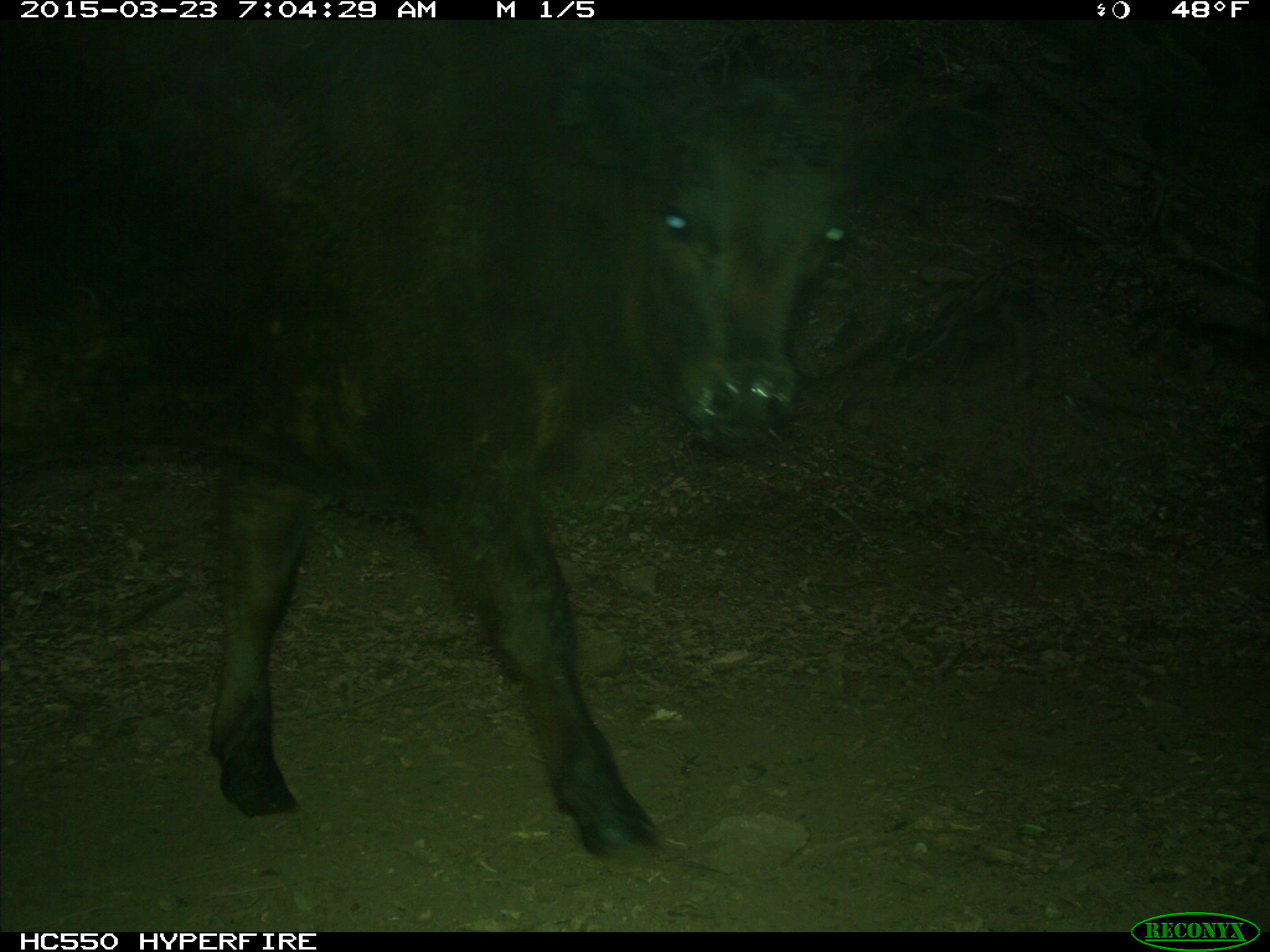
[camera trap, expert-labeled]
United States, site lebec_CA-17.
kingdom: Animalia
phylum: Chordata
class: Mammalia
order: Artiodactyla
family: Bovidae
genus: Bos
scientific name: Bos taurus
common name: domestic cow